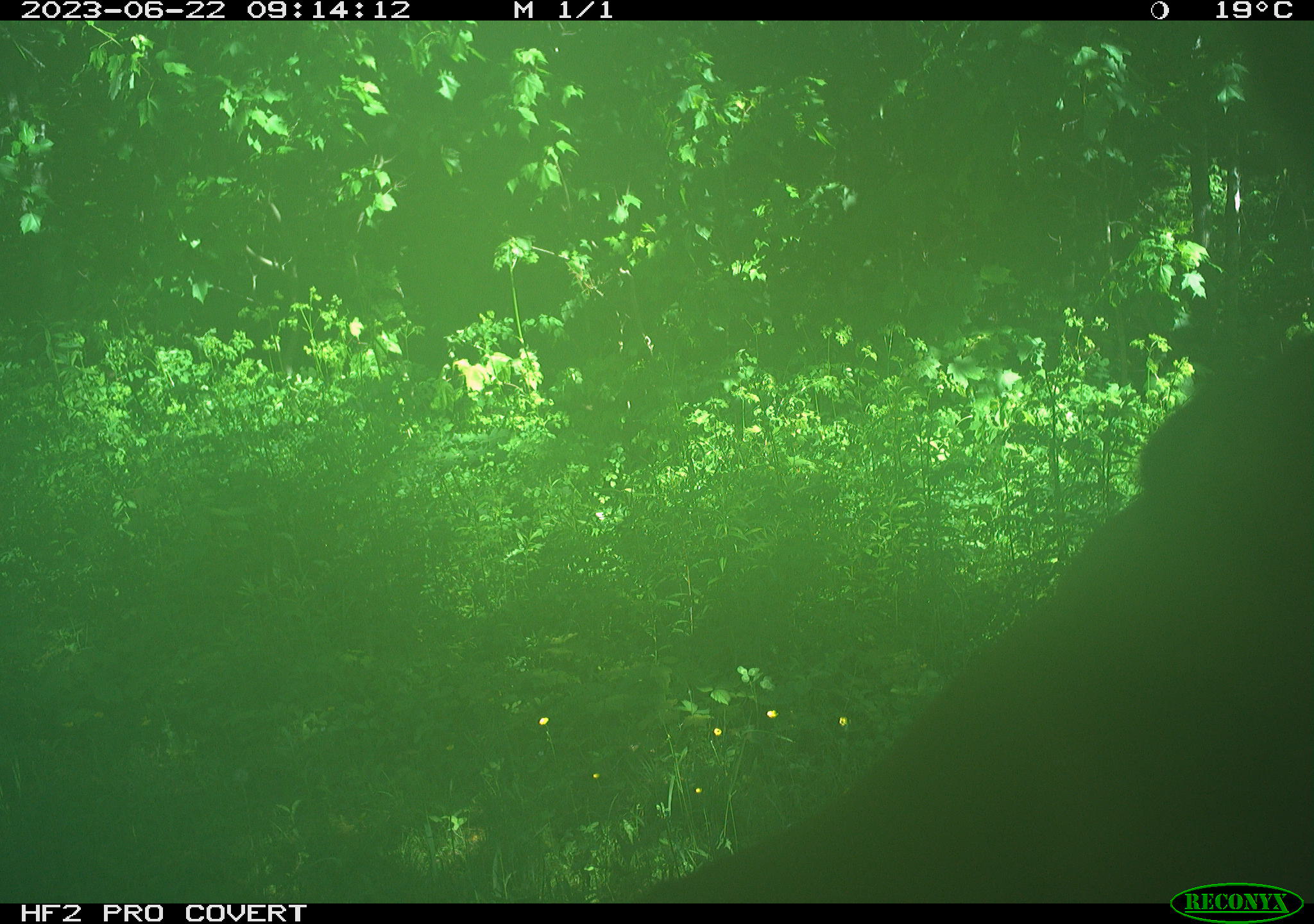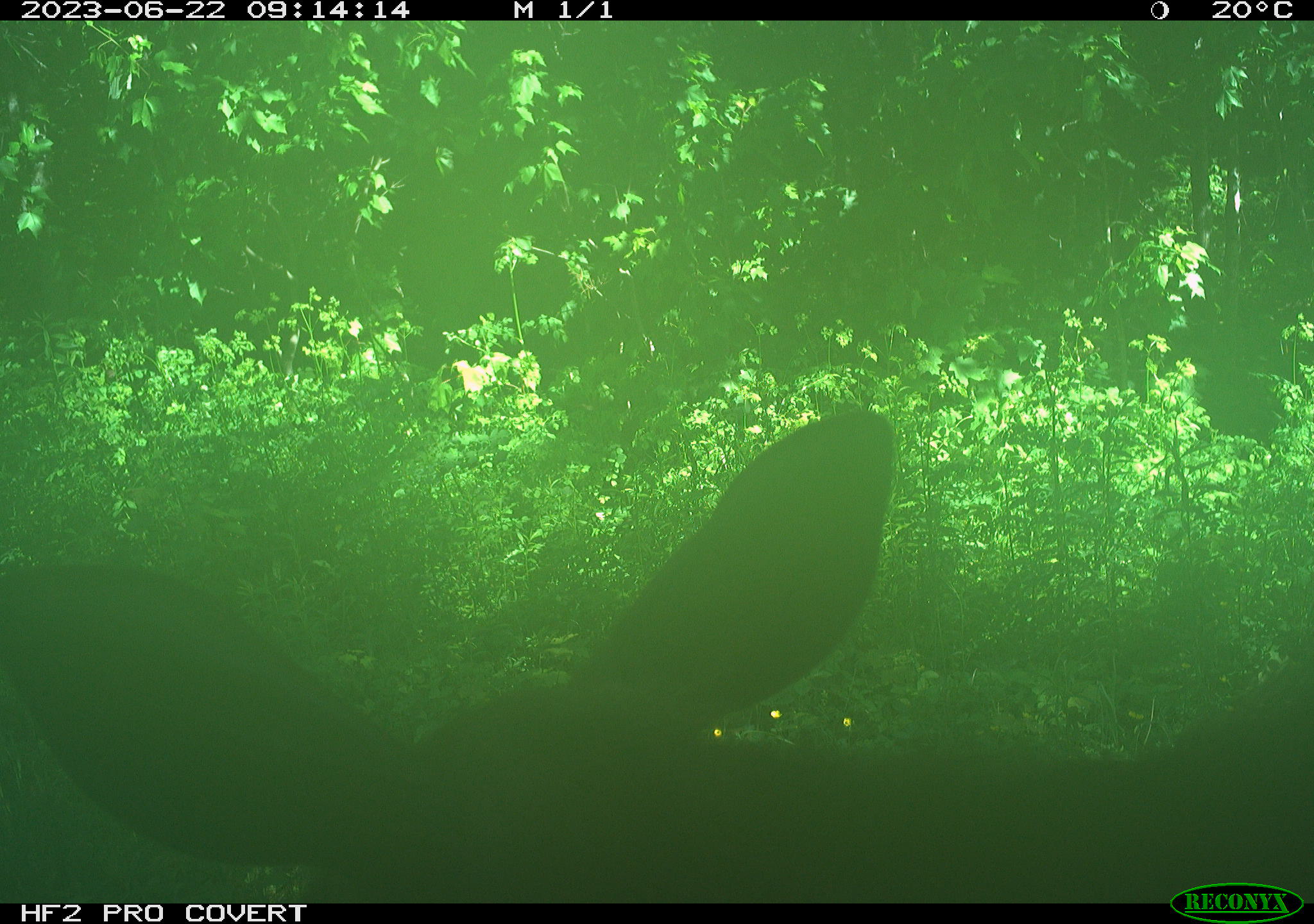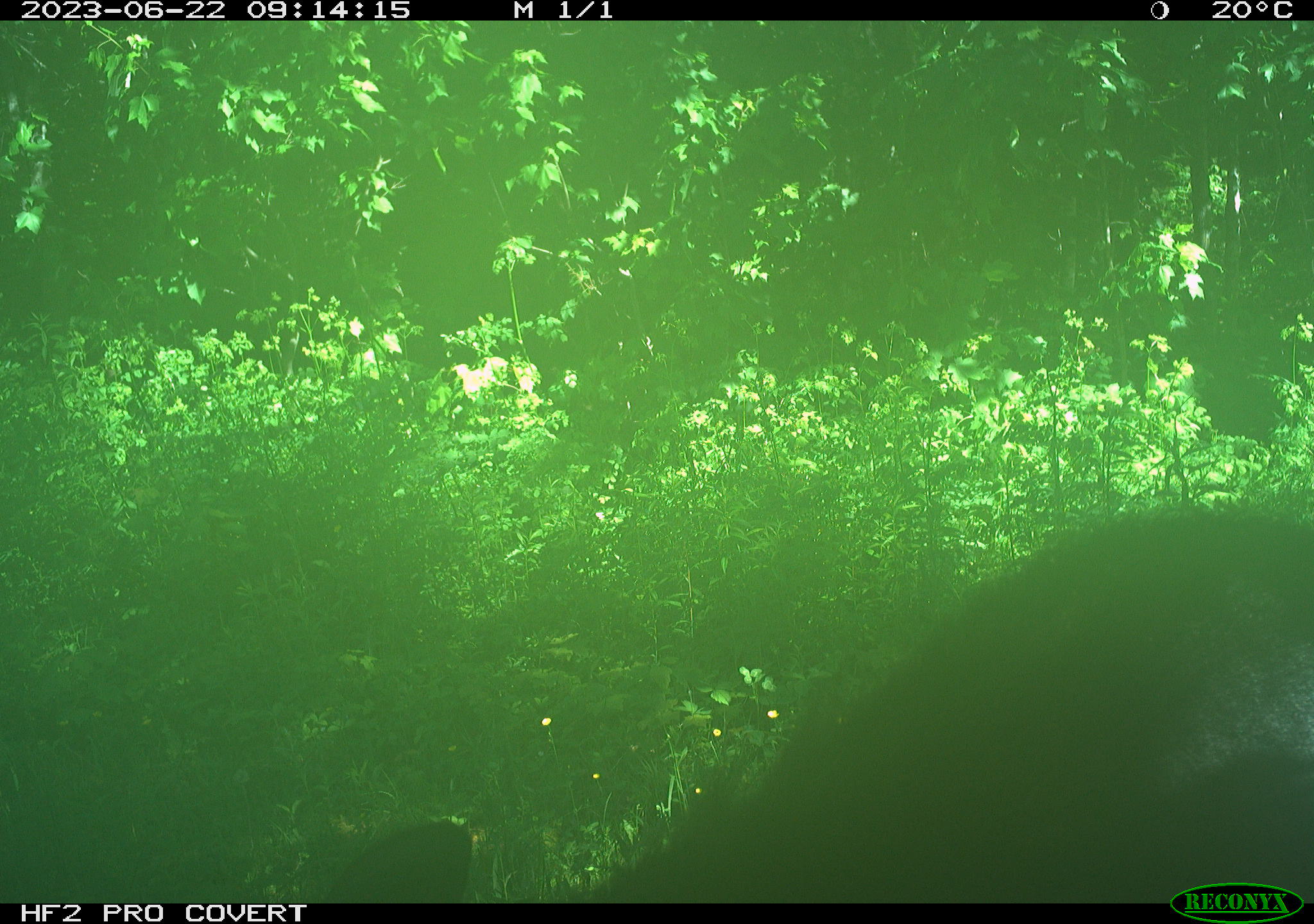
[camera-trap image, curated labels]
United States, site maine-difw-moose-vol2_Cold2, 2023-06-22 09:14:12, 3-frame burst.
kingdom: Animalia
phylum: Chordata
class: Mammalia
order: Artiodactyla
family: Cervidae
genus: Alces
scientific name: Alces alces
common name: moose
Moose (Alces alces).